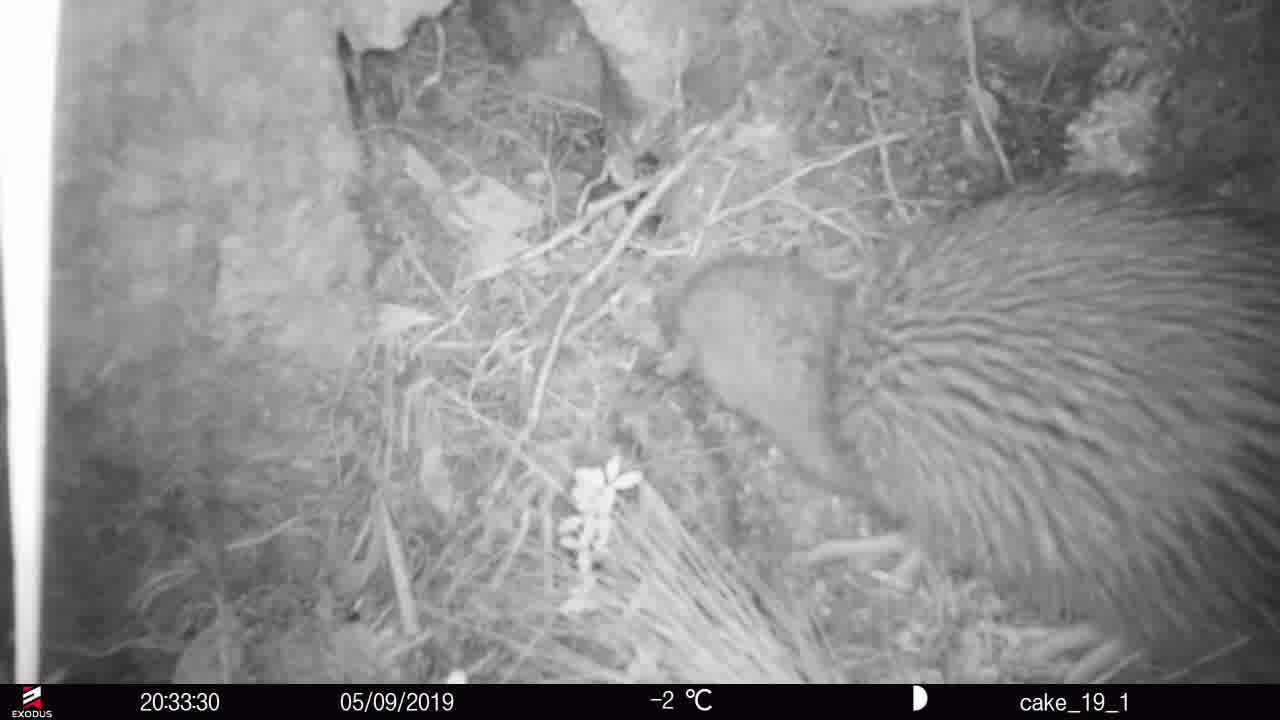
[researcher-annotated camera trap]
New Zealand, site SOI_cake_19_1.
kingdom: Animalia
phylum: Chordata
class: Aves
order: Apterygiformes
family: Apterygidae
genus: Apteryx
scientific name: Apteryx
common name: kiwi